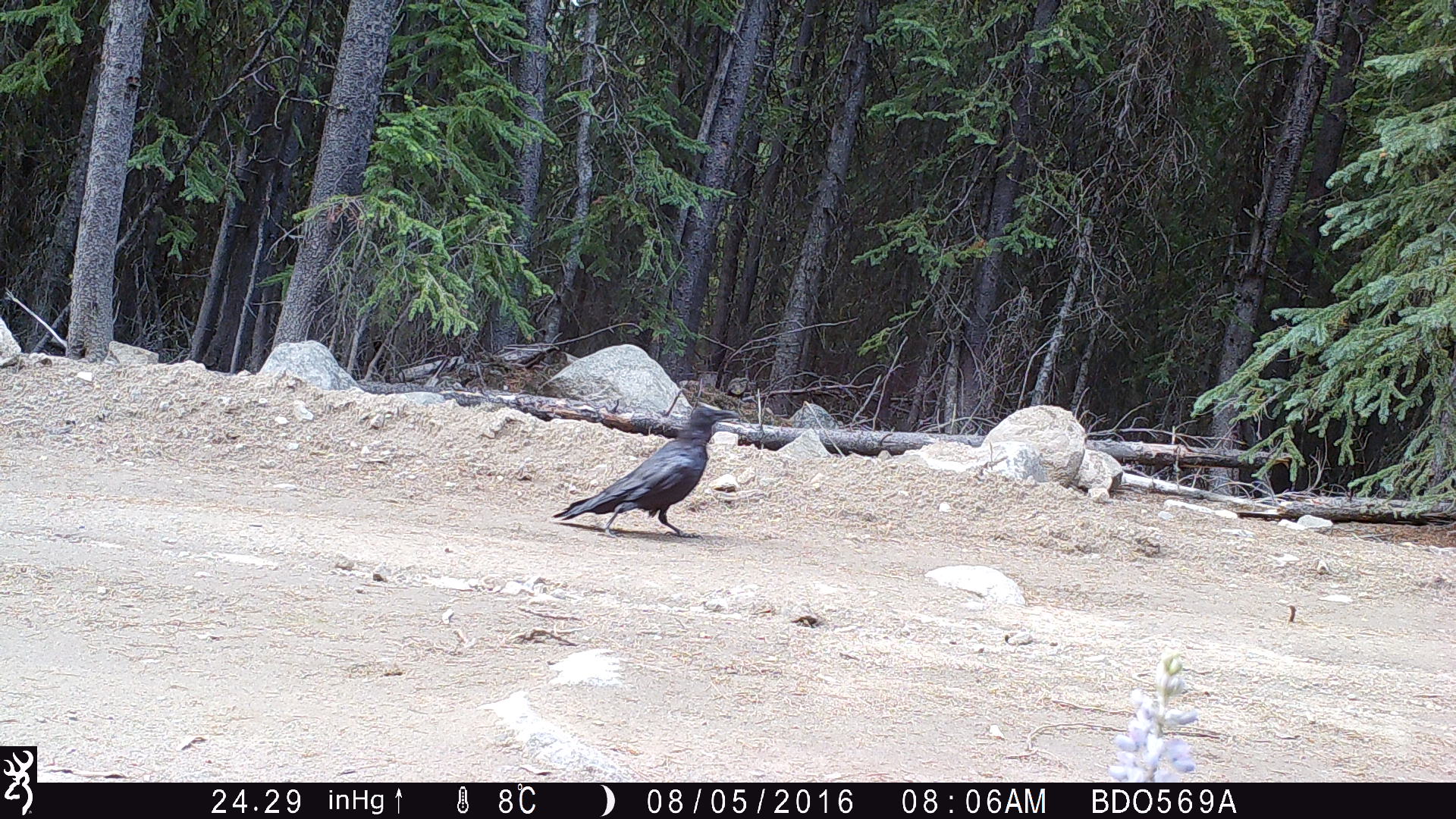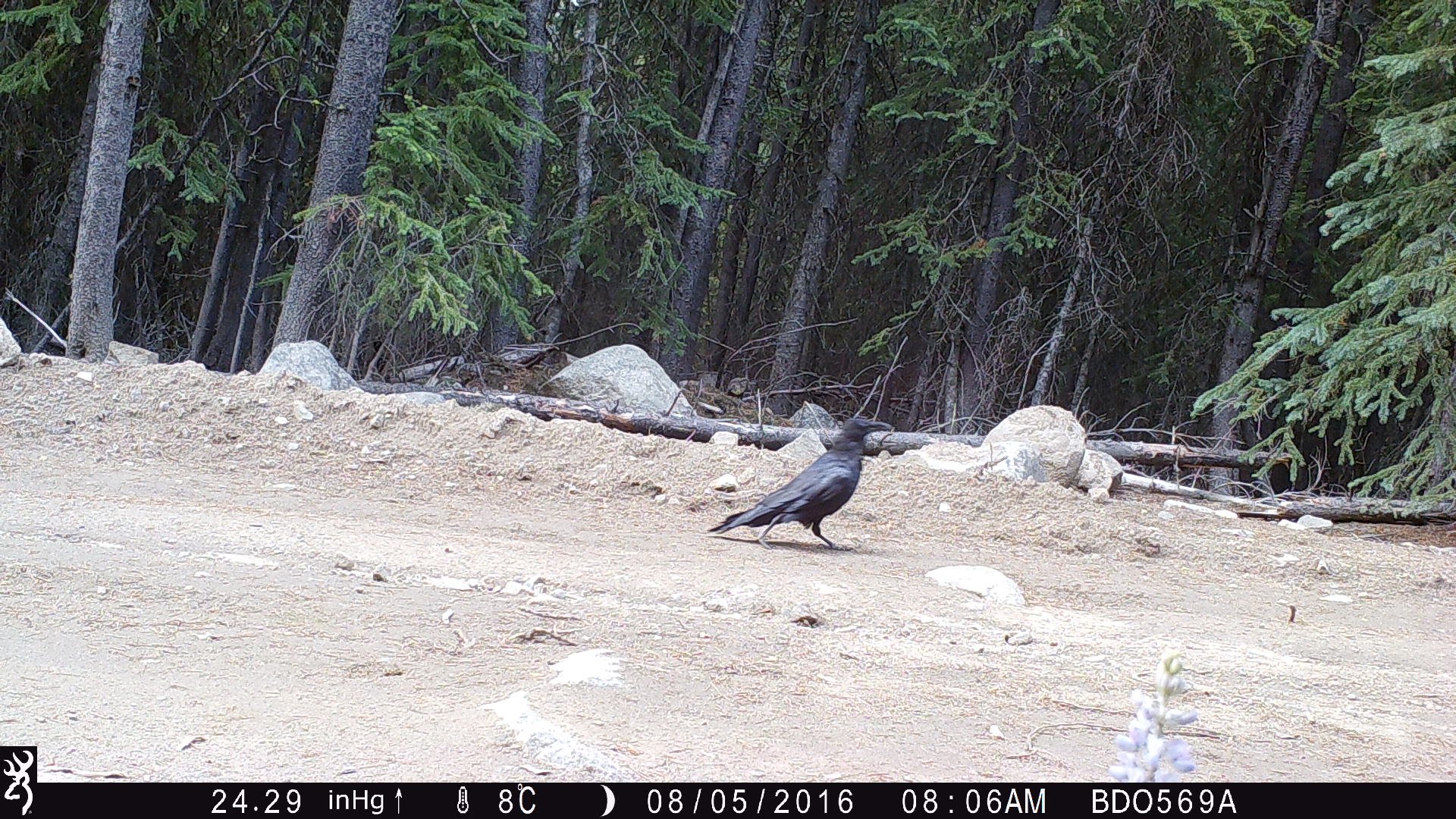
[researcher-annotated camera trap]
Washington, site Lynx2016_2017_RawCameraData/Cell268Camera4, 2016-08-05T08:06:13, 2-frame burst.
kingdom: Animalia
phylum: Chordata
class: Aves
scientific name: Aves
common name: birds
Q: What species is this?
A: Aves (birds).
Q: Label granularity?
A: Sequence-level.